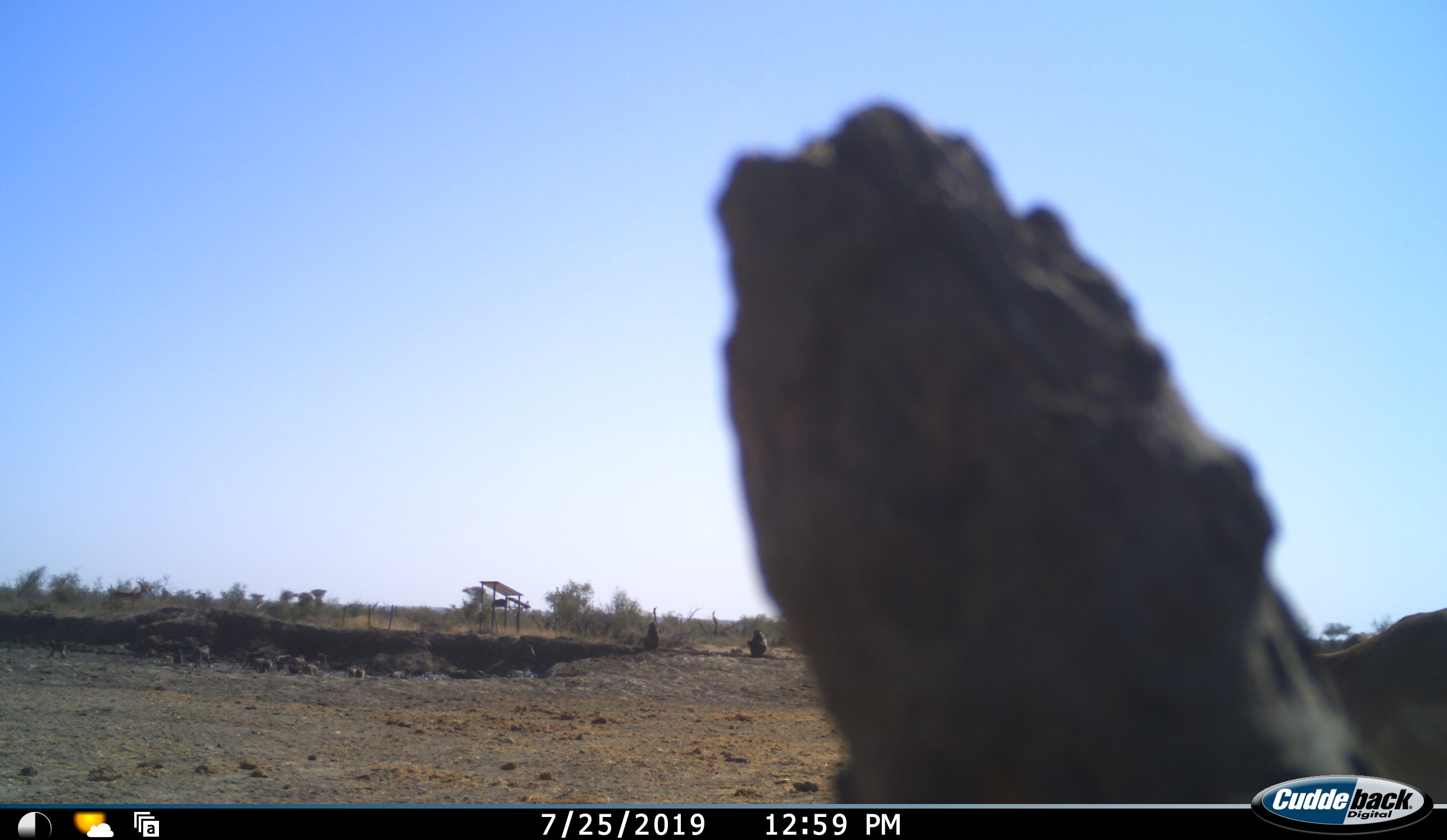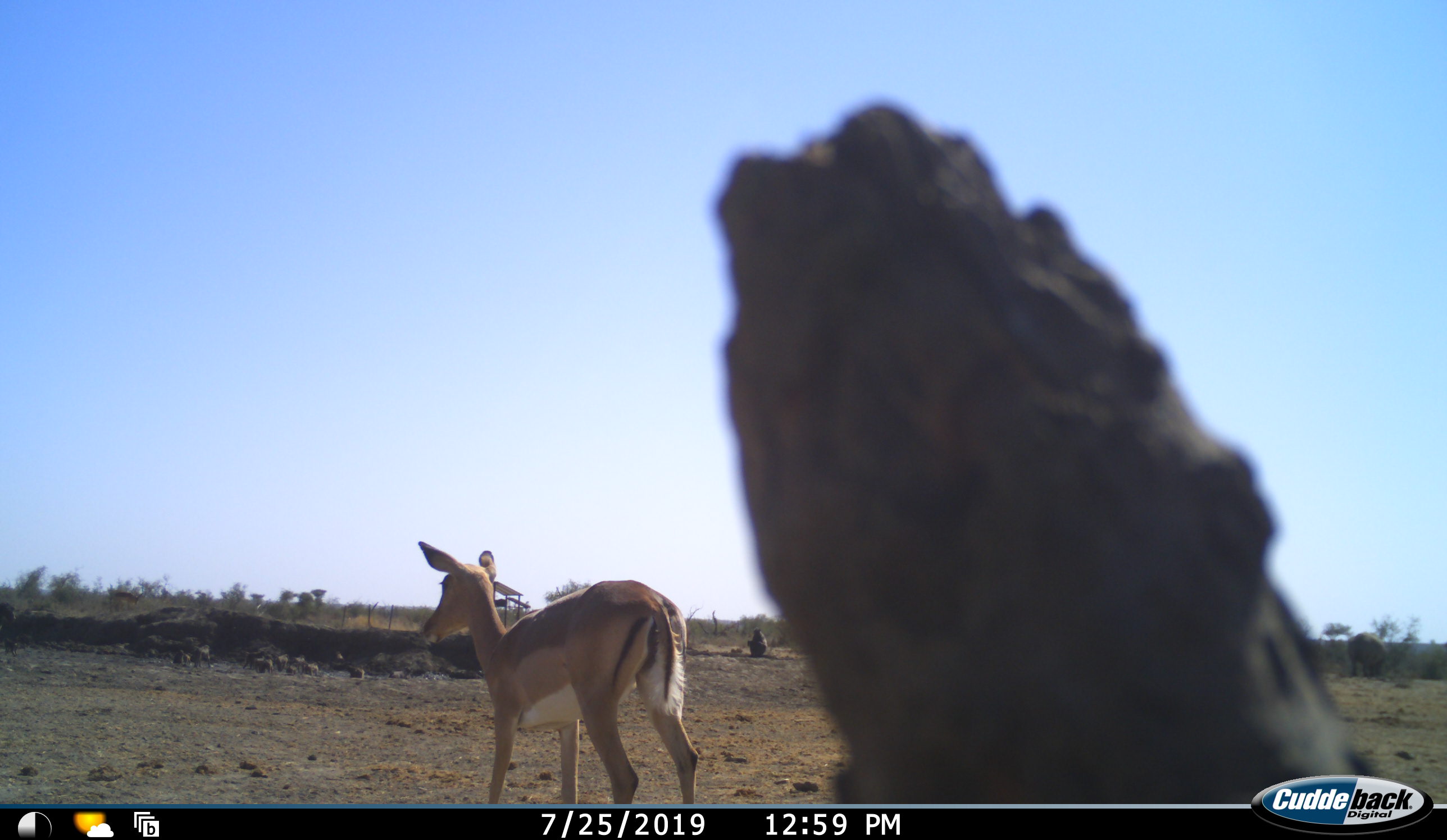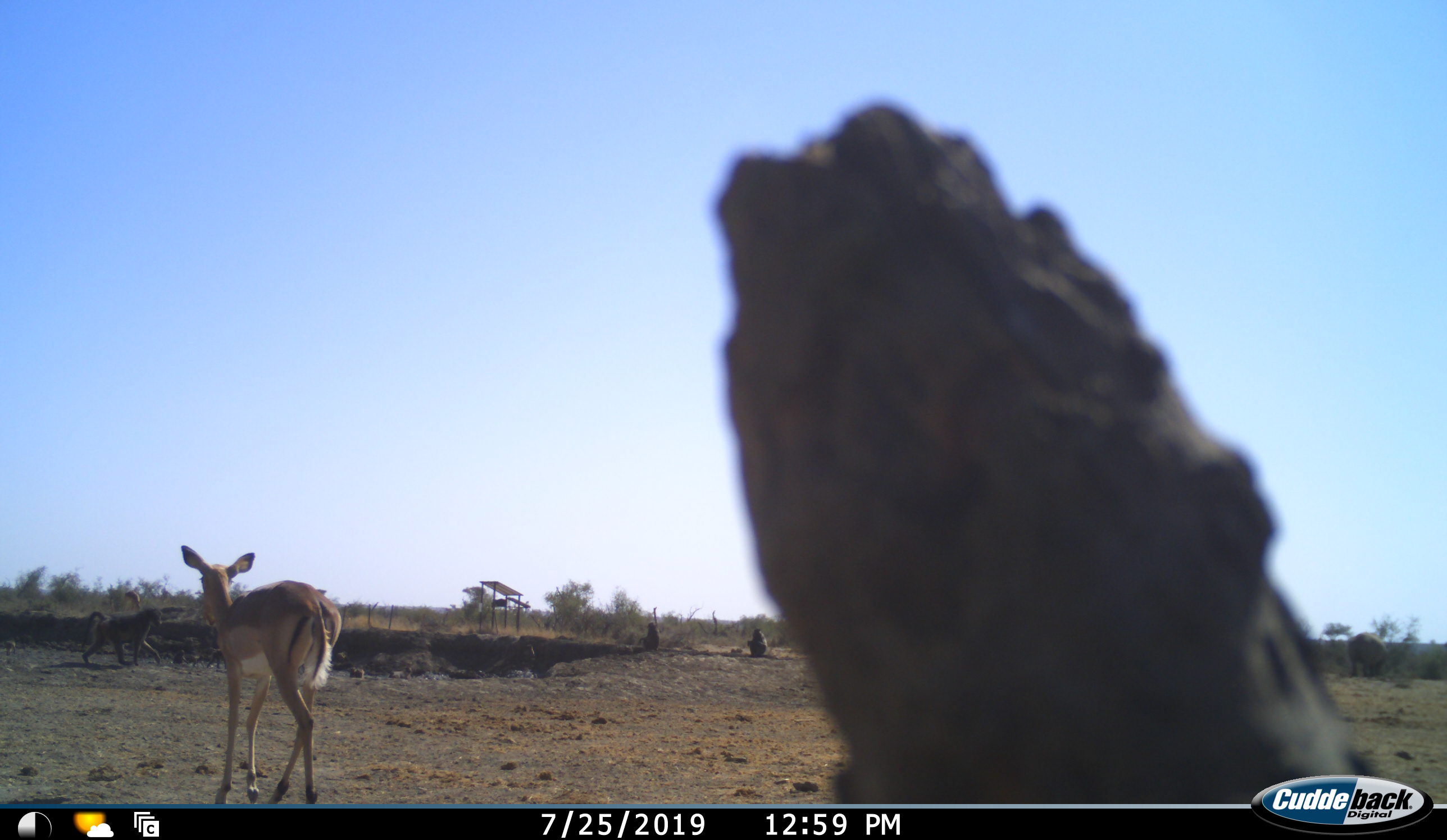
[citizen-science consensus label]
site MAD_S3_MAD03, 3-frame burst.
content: unidentified animal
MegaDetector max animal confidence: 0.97